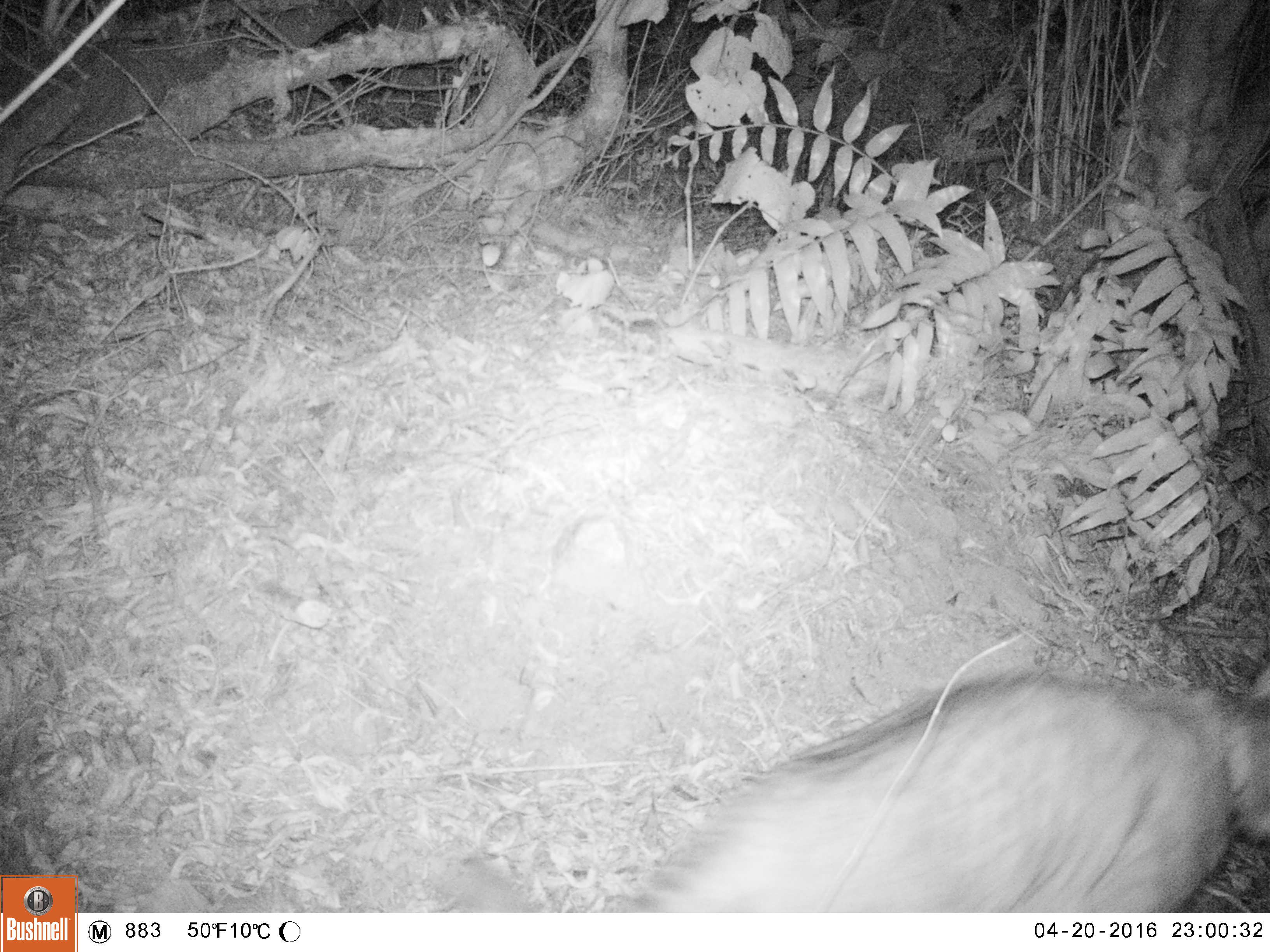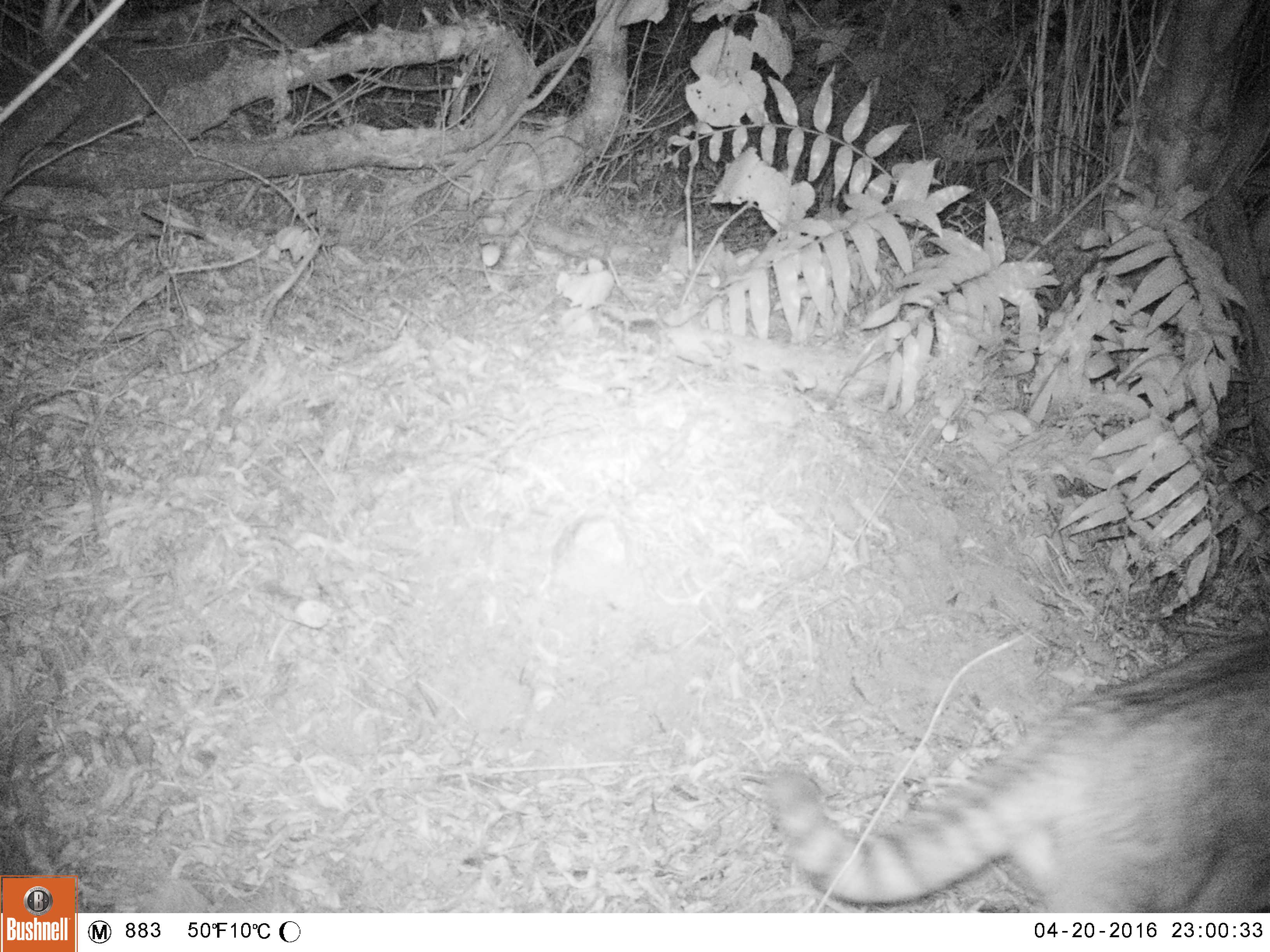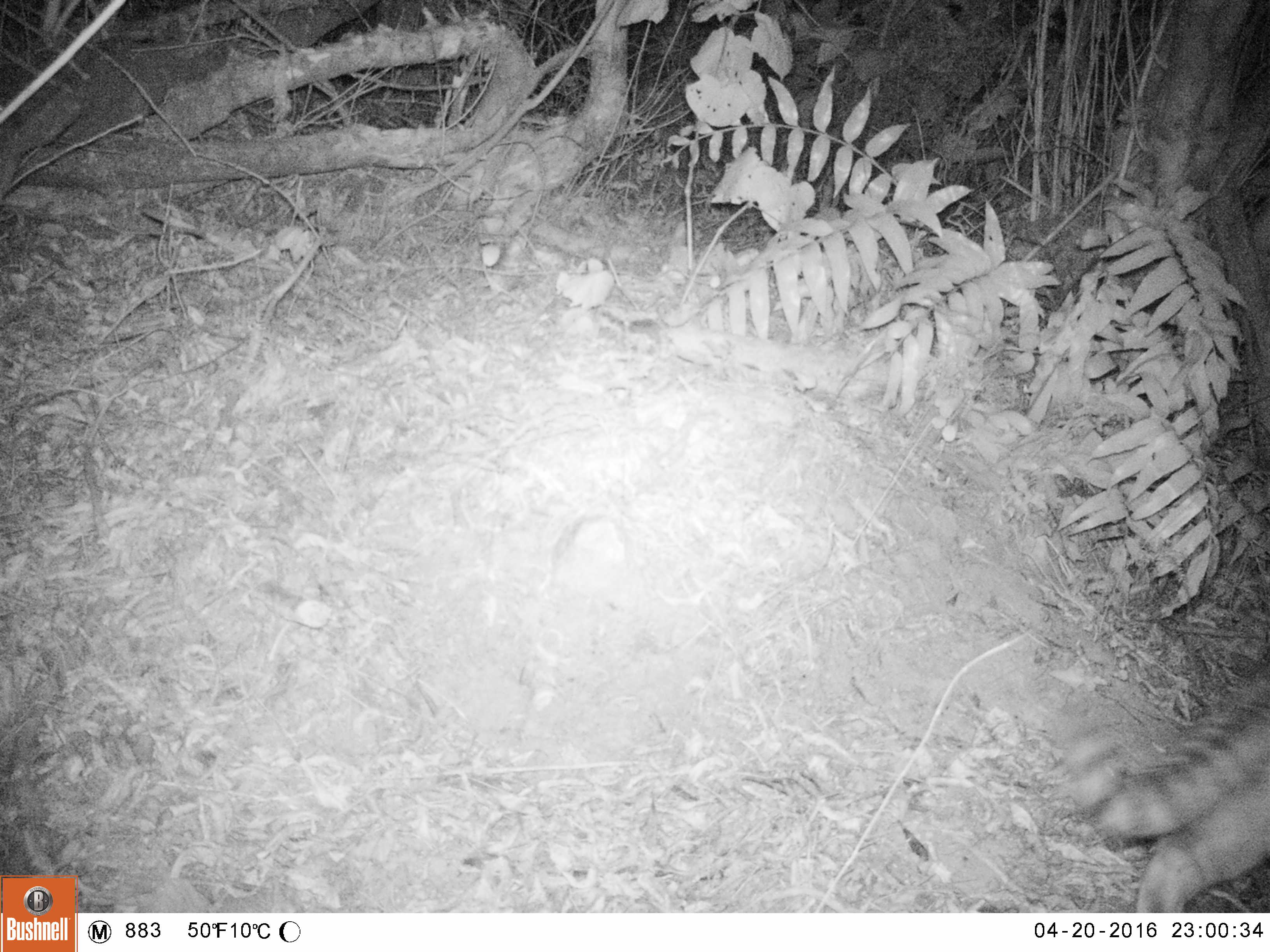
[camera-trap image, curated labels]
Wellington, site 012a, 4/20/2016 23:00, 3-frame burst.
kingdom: Animalia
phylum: Chordata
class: Mammalia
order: Carnivora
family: Felidae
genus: Felis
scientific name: Felis catus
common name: cat